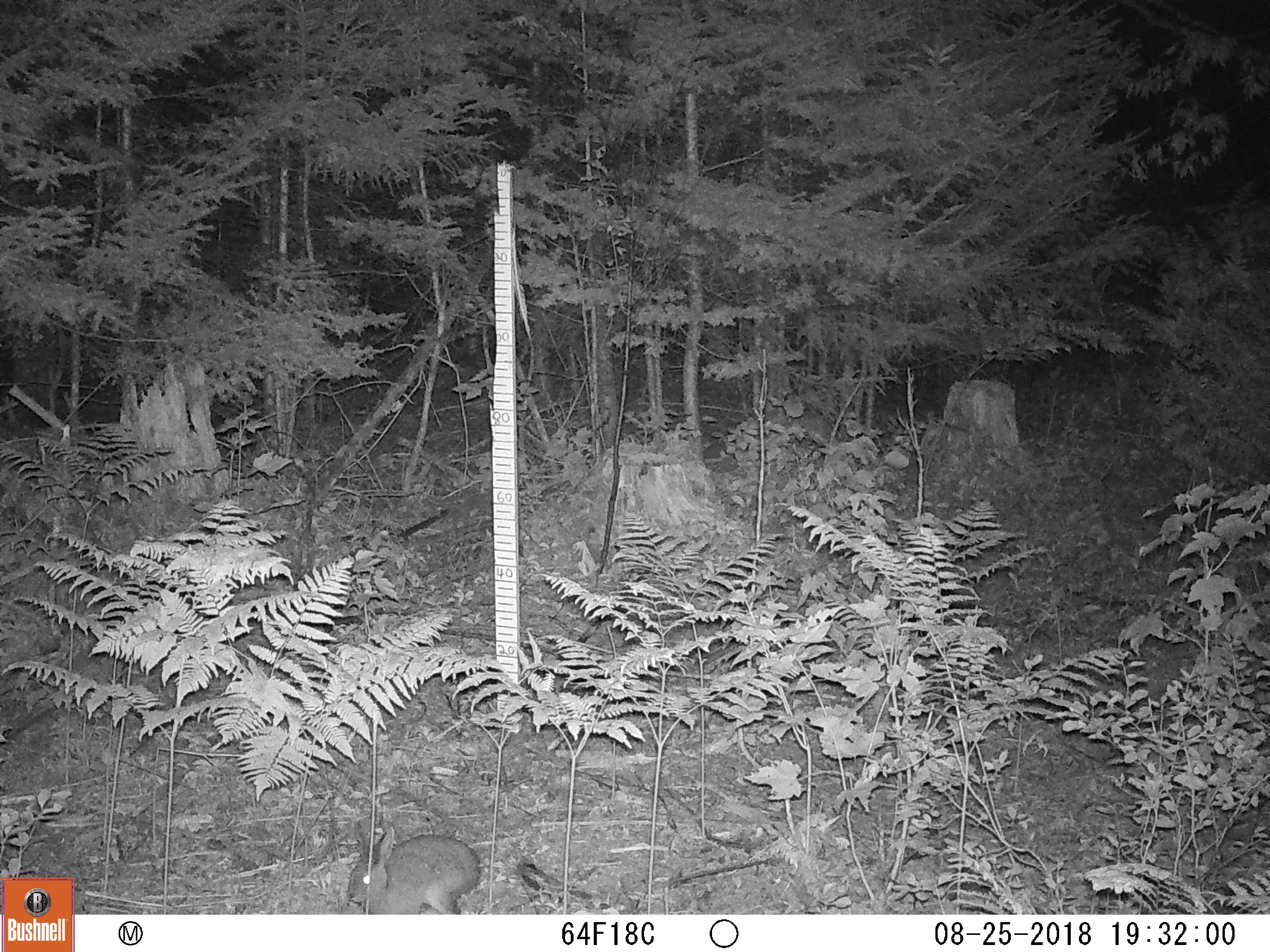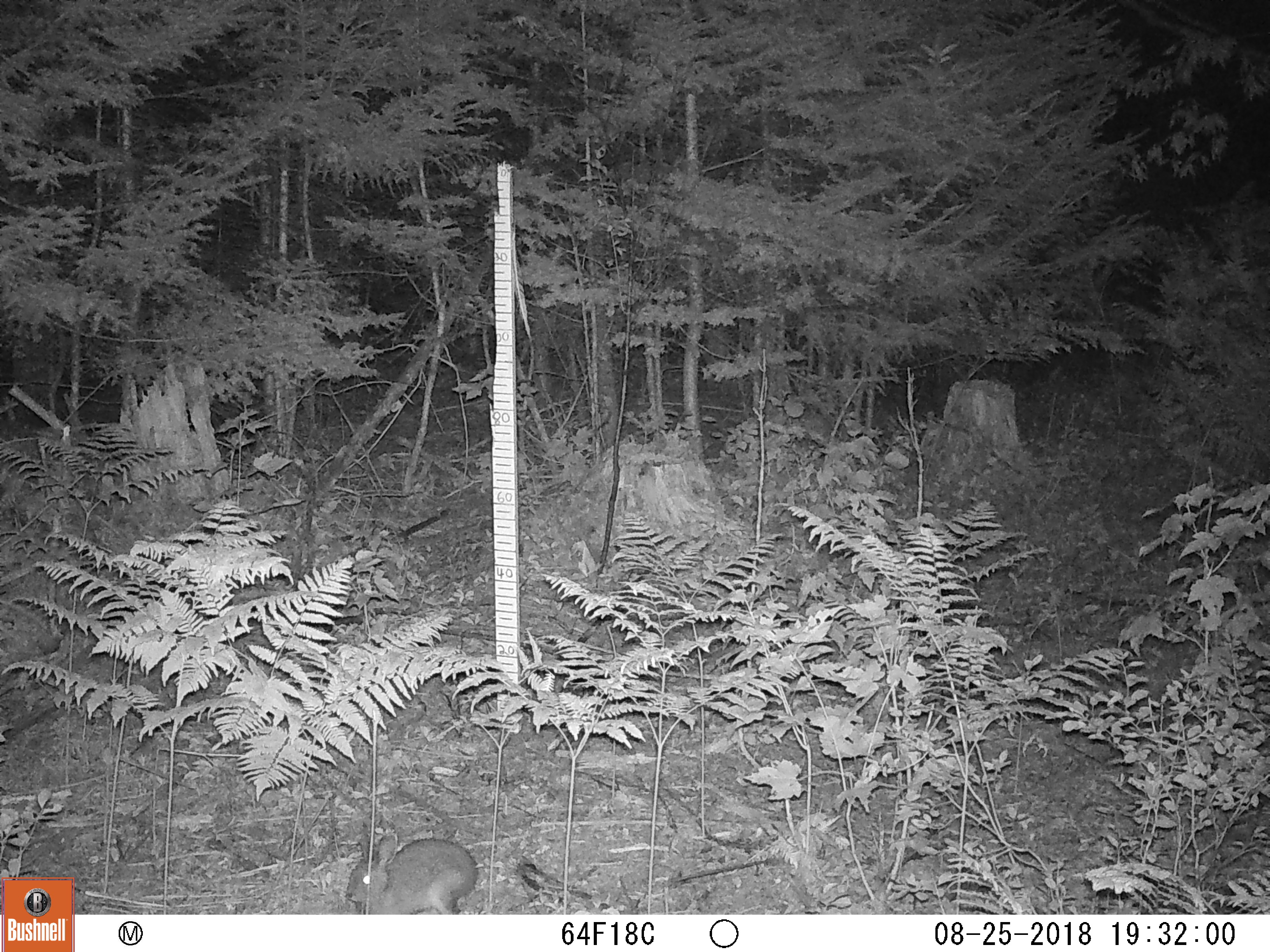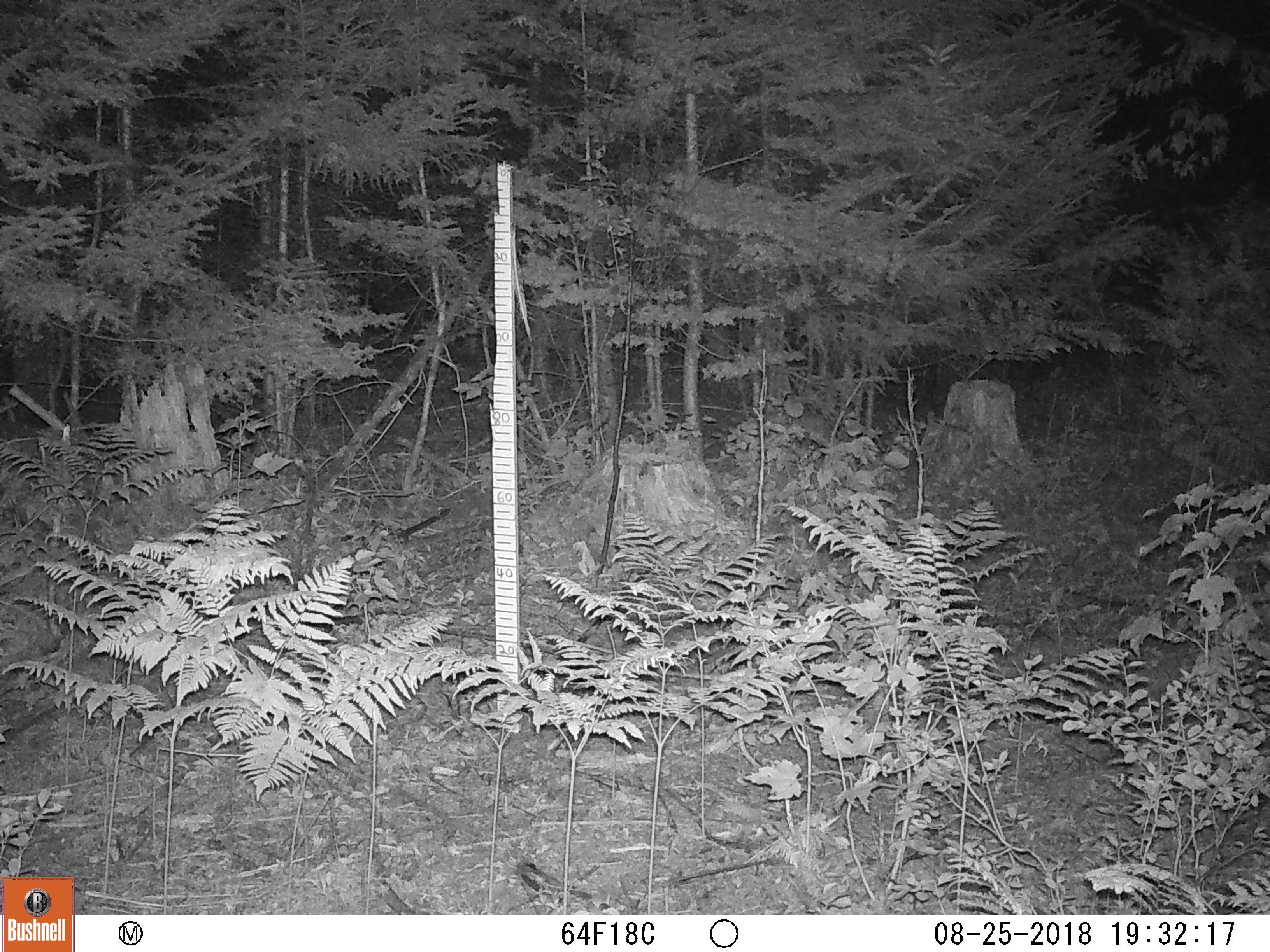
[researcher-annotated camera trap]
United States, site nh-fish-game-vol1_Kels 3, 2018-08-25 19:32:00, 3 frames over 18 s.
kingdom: Animalia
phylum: Chordata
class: Mammalia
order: Lagomorpha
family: Leporidae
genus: Lepus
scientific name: Lepus americanus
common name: snowshoe hare